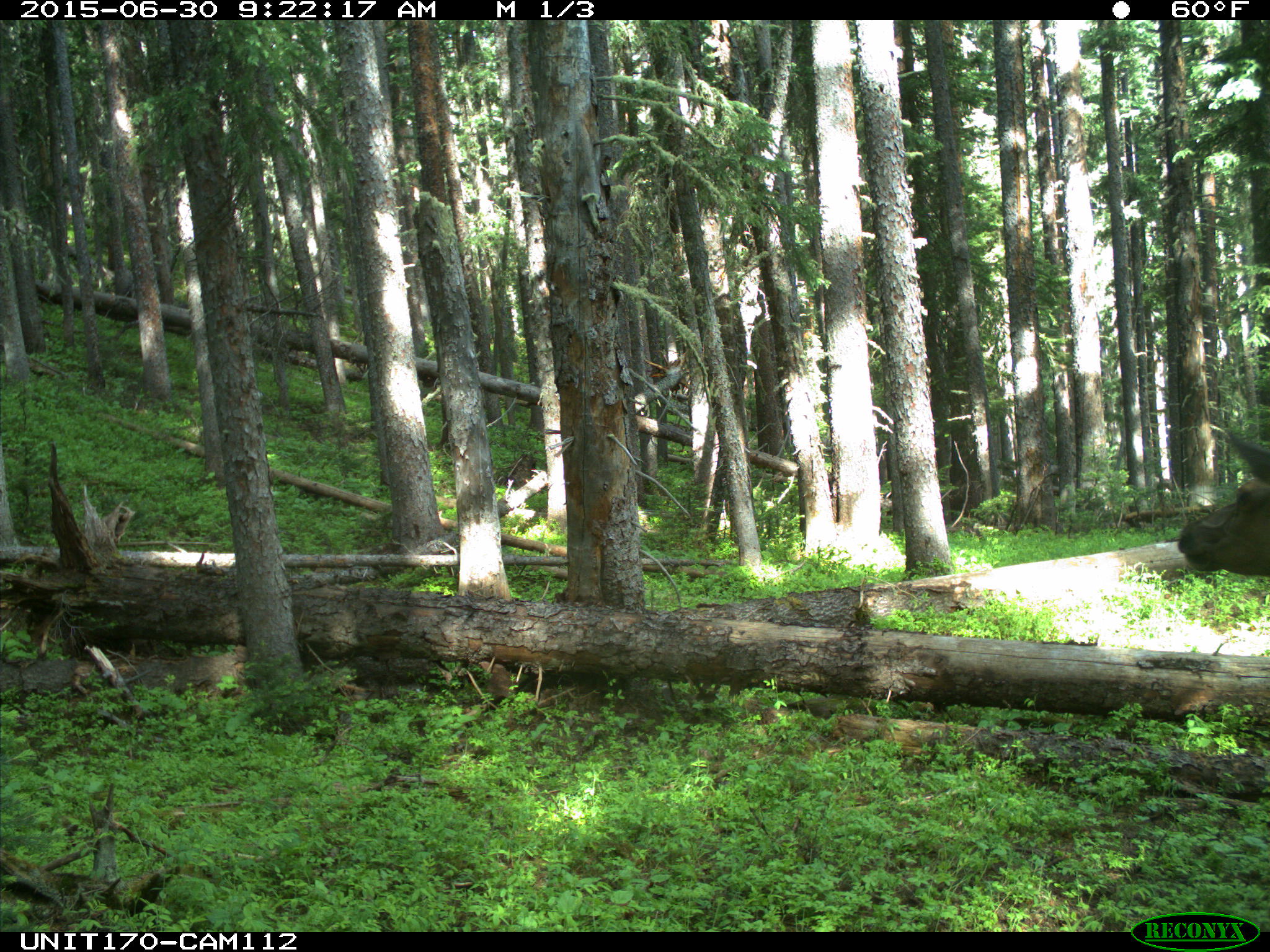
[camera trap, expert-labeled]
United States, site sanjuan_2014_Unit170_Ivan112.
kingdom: Animalia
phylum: Chordata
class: Mammalia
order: Artiodactyla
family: Cervidae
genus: Cervus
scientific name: Cervus elaphus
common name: red deer